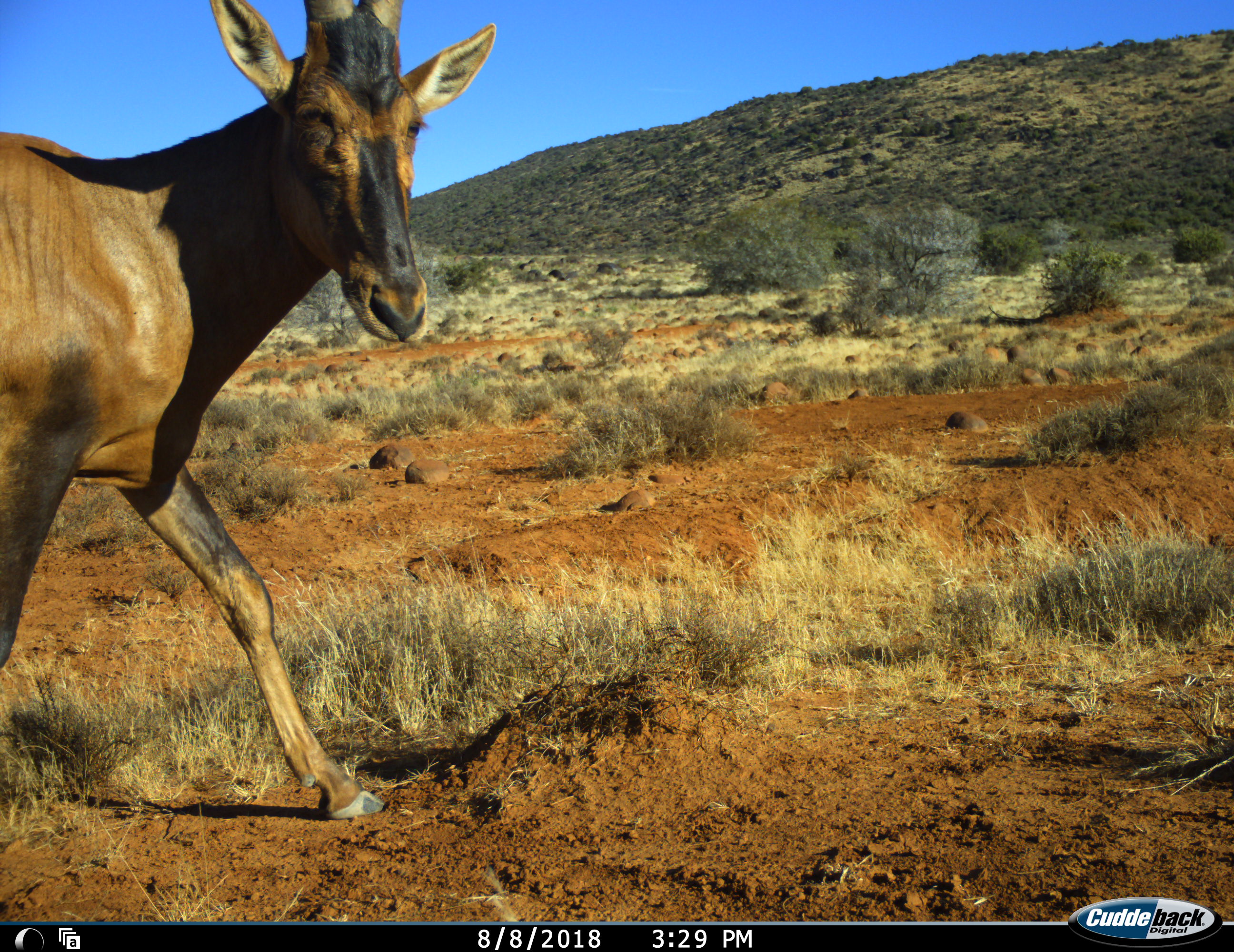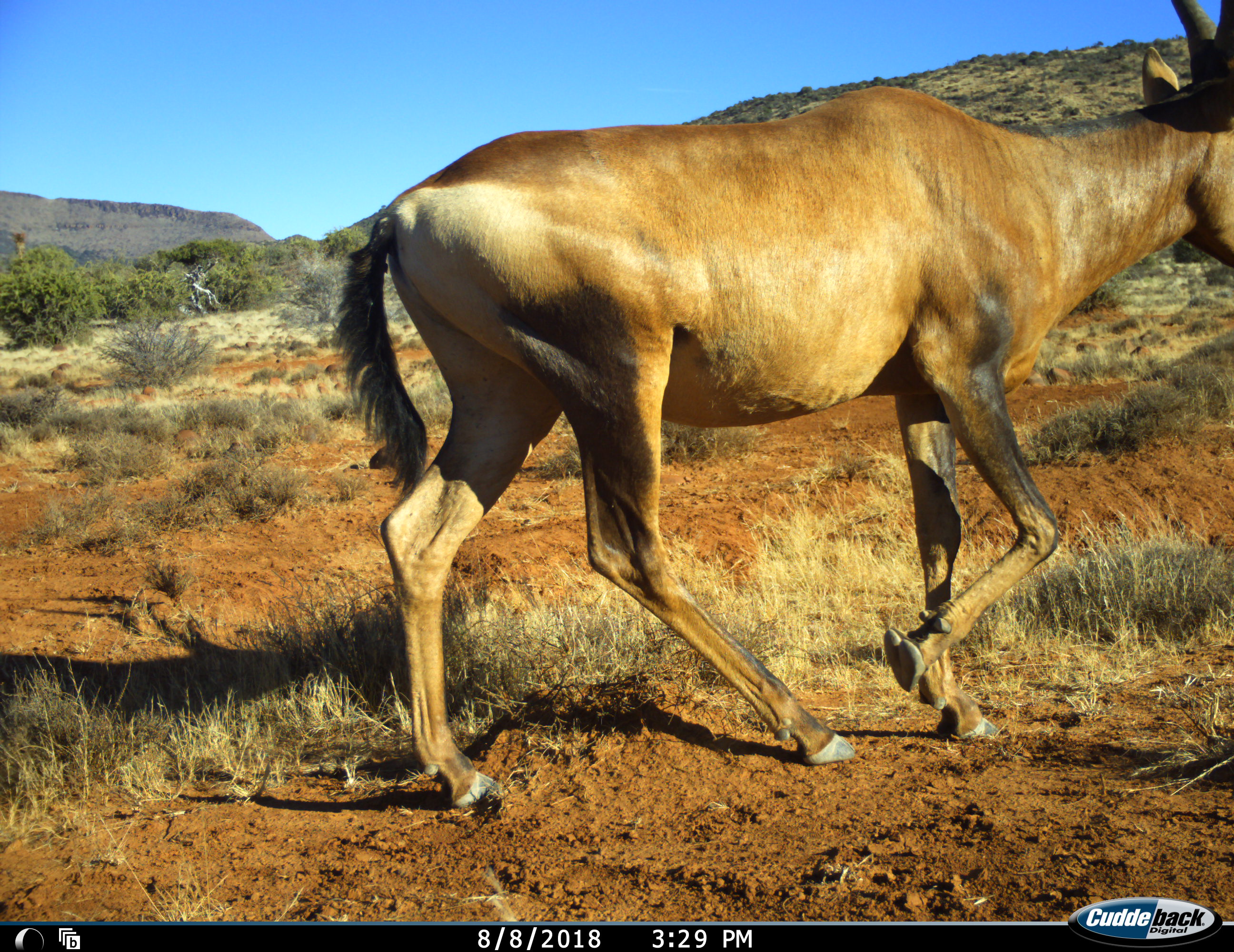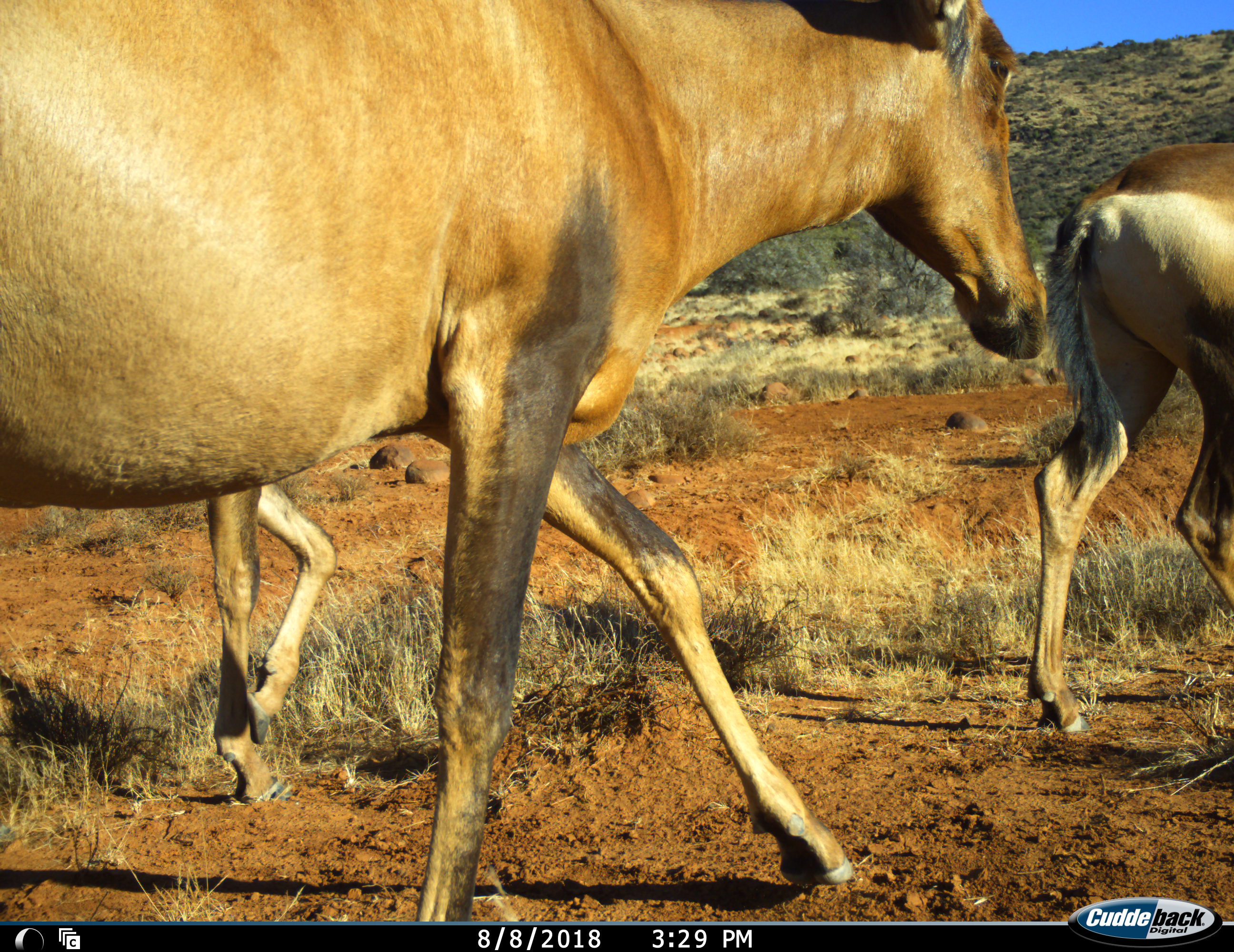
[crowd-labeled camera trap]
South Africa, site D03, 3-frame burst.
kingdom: Animalia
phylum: Chordata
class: Mammalia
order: Artiodactyla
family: Bovidae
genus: Alcelaphus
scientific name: Alcelaphus buselaphus caama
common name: red hartebeest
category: hartebeestred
Hartebeestred (red hartebeest) (Alcelaphus buselaphus caama), count 3. Behavior (volunteer vote fractions): standing 0%, resting 0%, moving 100%, interacting 0%. Young present (vote fraction): 11%. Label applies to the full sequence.